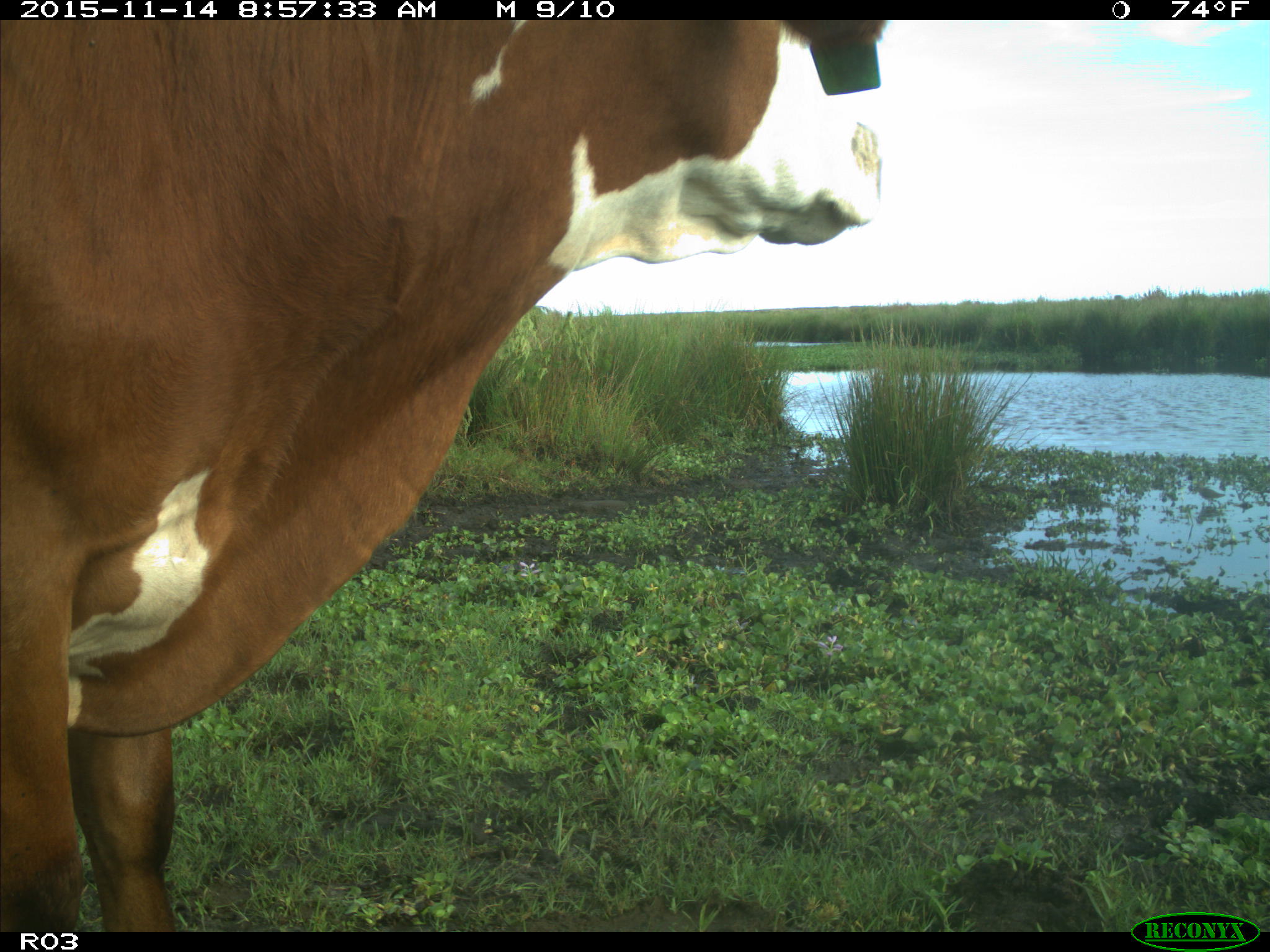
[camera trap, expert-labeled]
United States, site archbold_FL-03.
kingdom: Animalia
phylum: Chordata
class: Mammalia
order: Artiodactyla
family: Bovidae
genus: Bos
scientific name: Bos taurus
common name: domestic cow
Bos taurus (domestic cow).